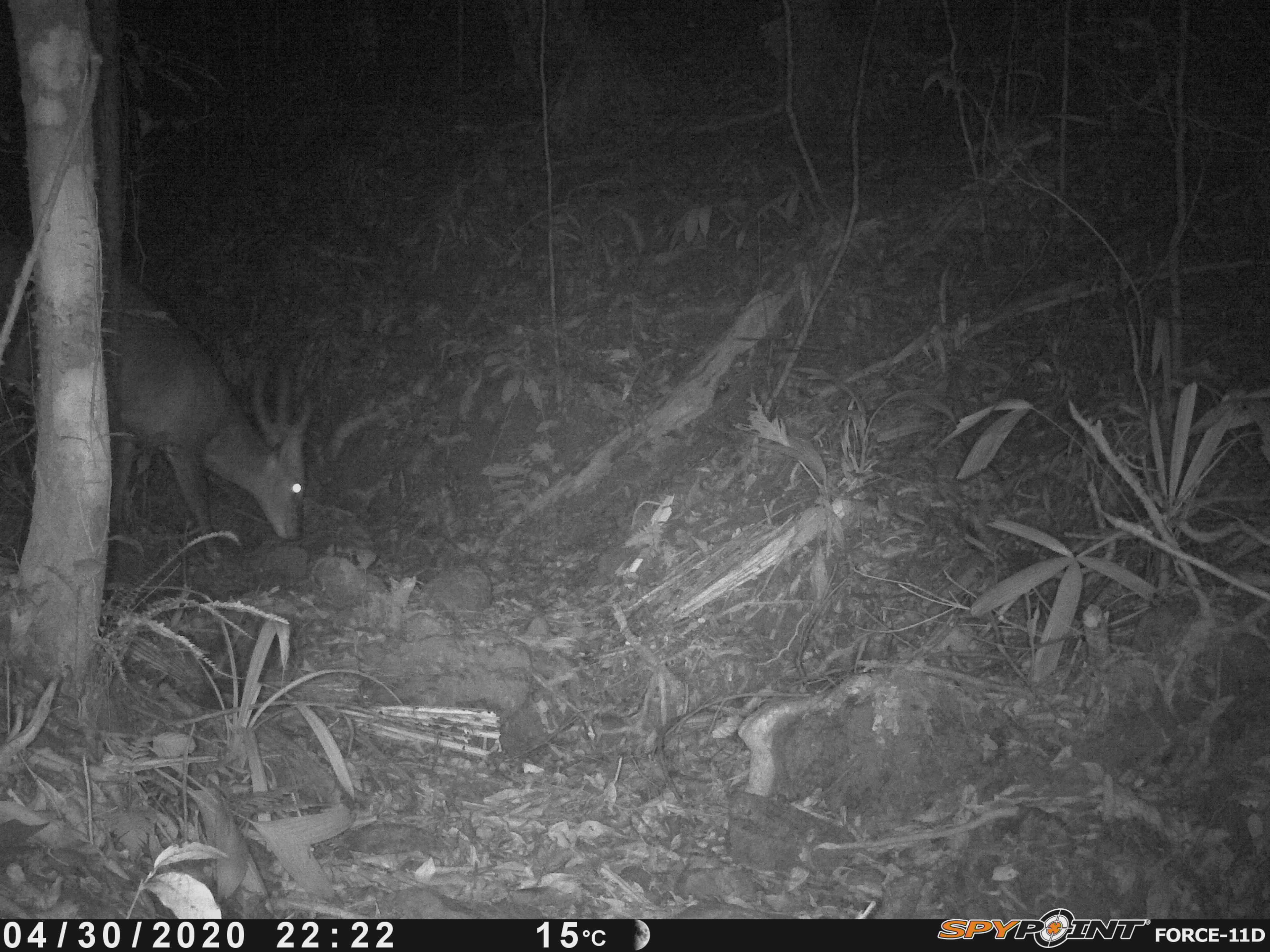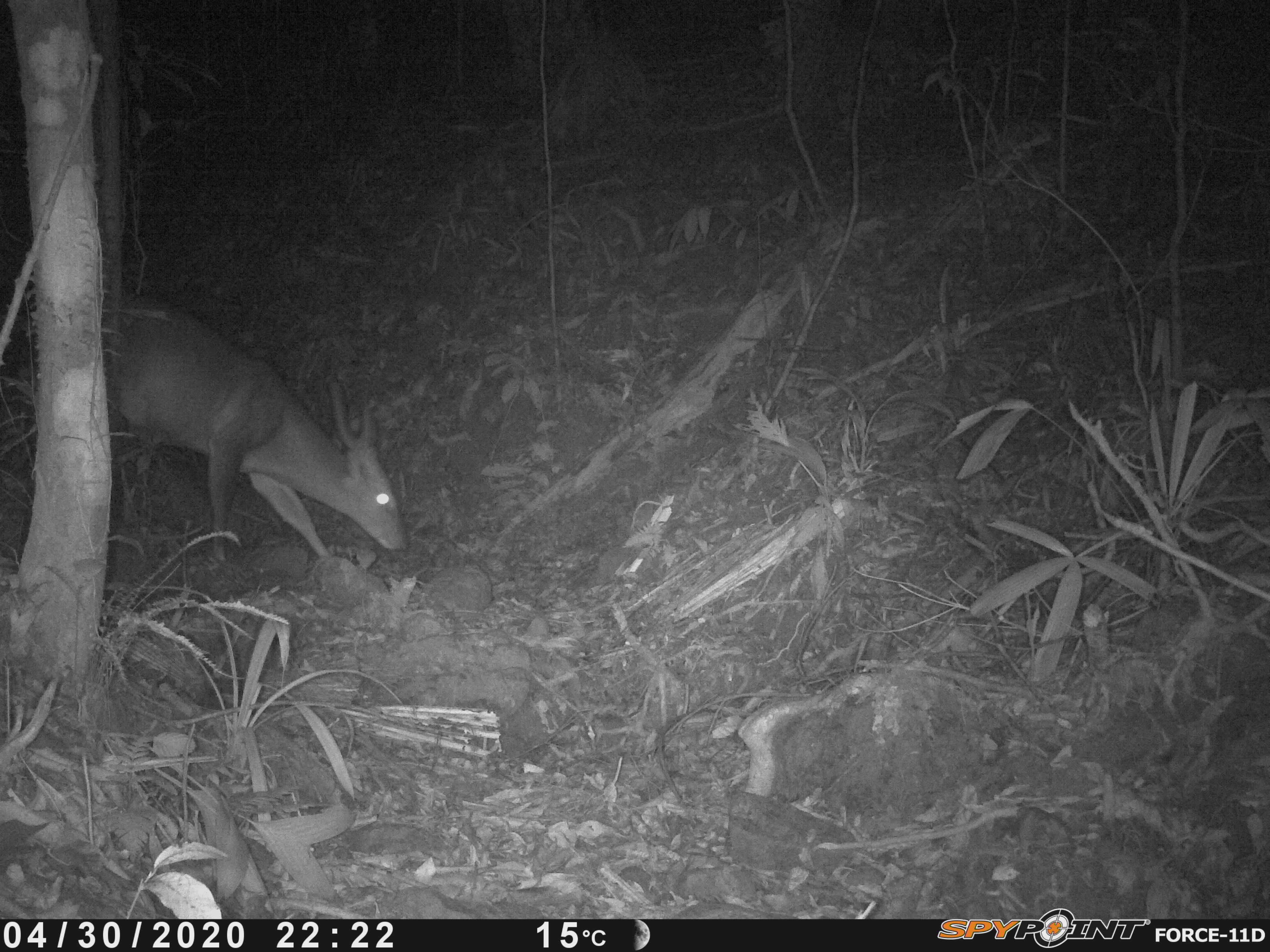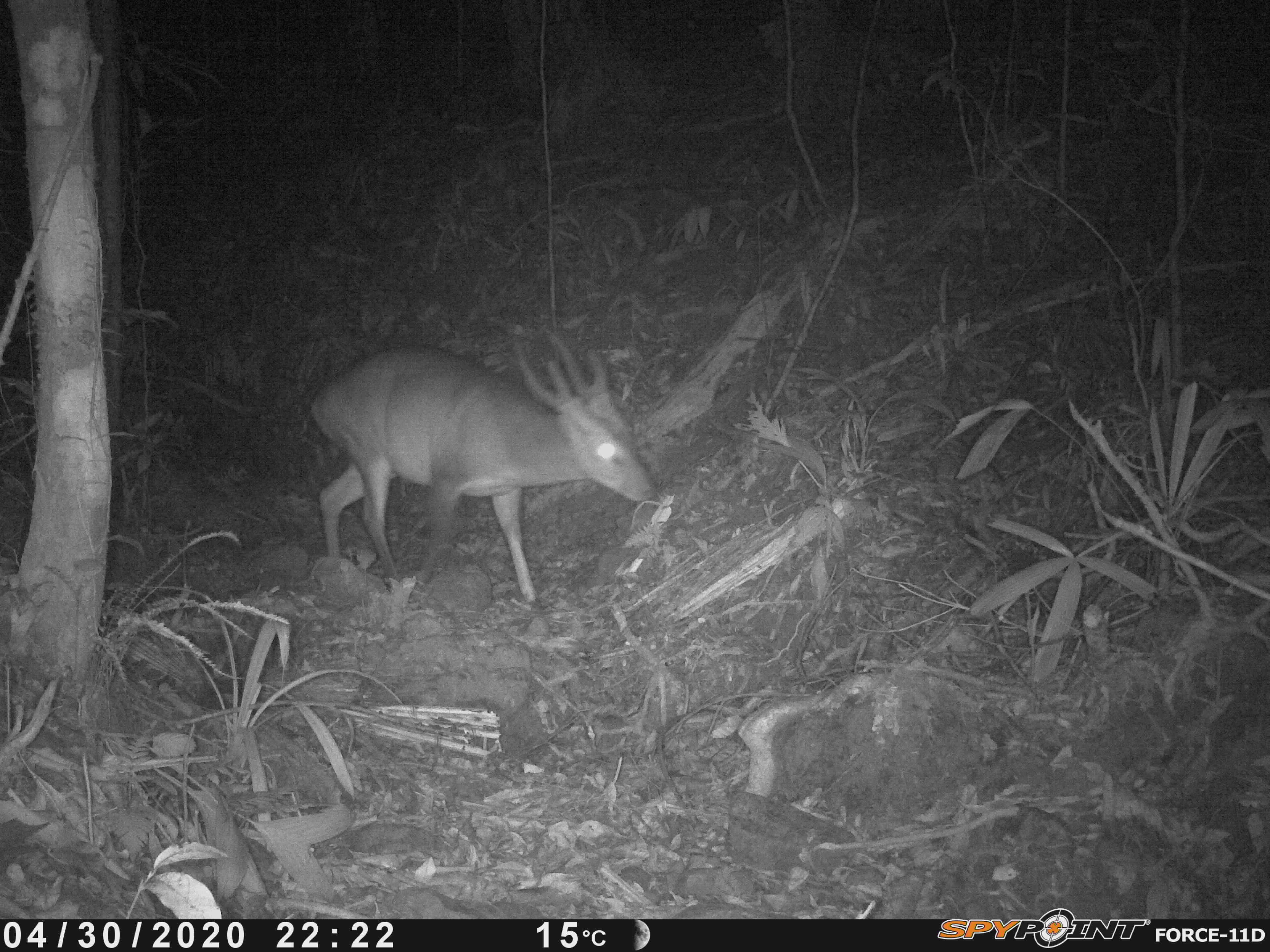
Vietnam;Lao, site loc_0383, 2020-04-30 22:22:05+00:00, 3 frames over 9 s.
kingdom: Animalia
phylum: Chordata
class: Mammalia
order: Artiodactyla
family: Cervidae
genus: Muntiacus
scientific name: Muntiacus vuquangensis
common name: large-antlered muntjac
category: large antlered muntjac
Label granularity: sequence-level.